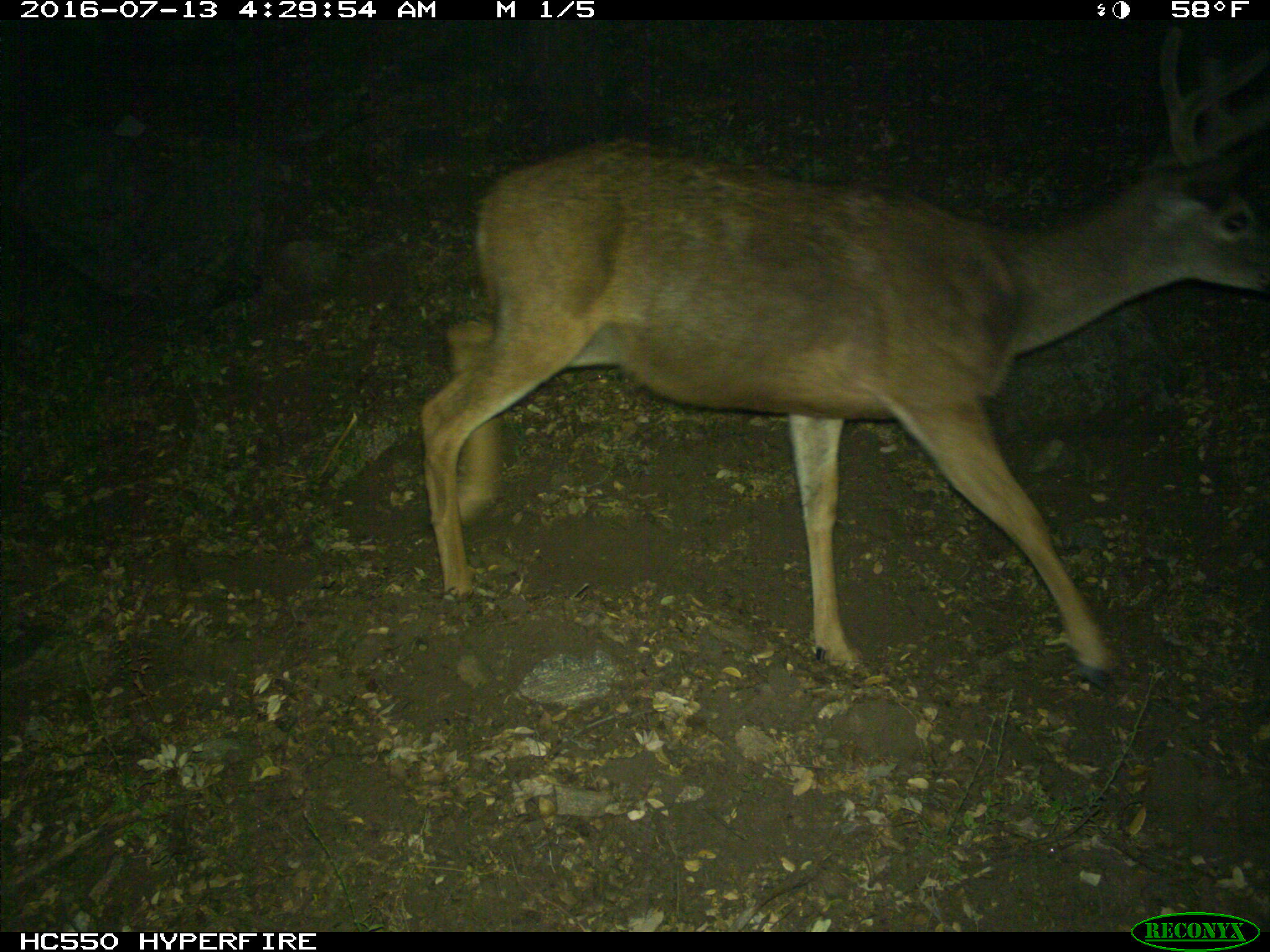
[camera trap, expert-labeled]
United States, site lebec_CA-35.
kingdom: Animalia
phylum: Chordata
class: Mammalia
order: Artiodactyla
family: Cervidae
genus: Odocoileus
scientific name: Odocoileus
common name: deer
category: unidentified deer